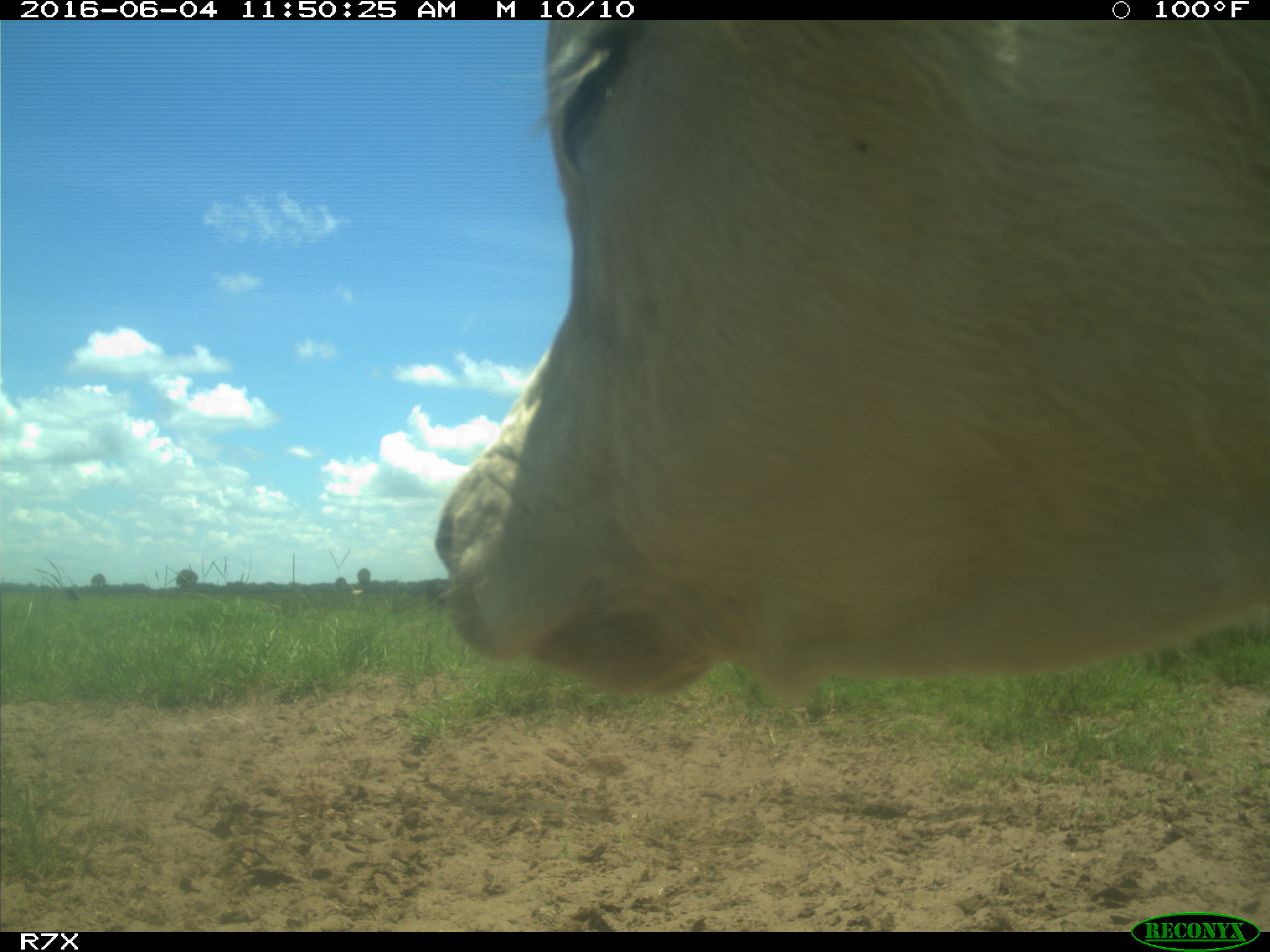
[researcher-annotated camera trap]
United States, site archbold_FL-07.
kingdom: Animalia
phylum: Chordata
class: Mammalia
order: Artiodactyla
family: Bovidae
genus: Bos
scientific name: Bos taurus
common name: domestic cow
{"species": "Bos taurus (domestic cow)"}